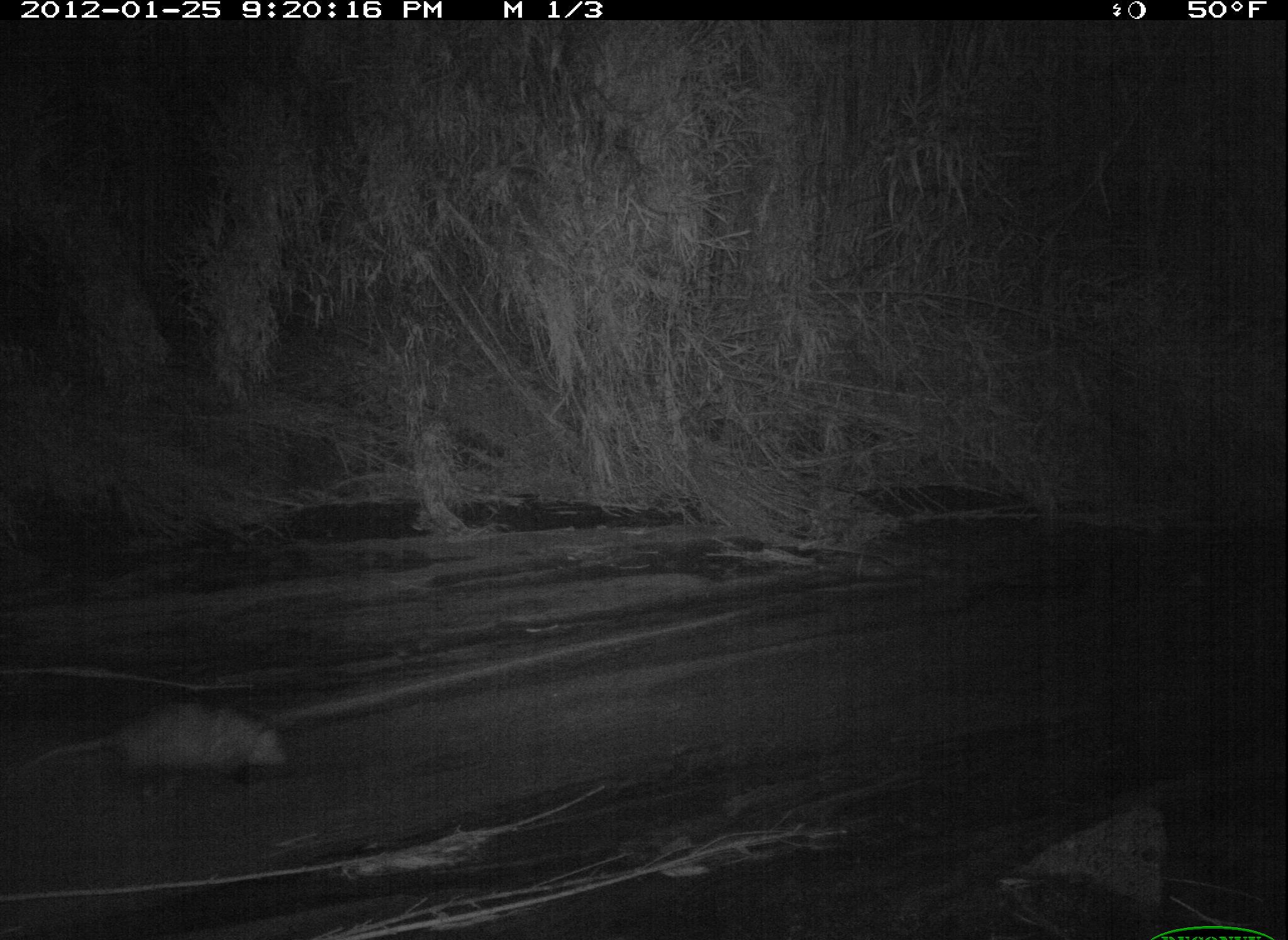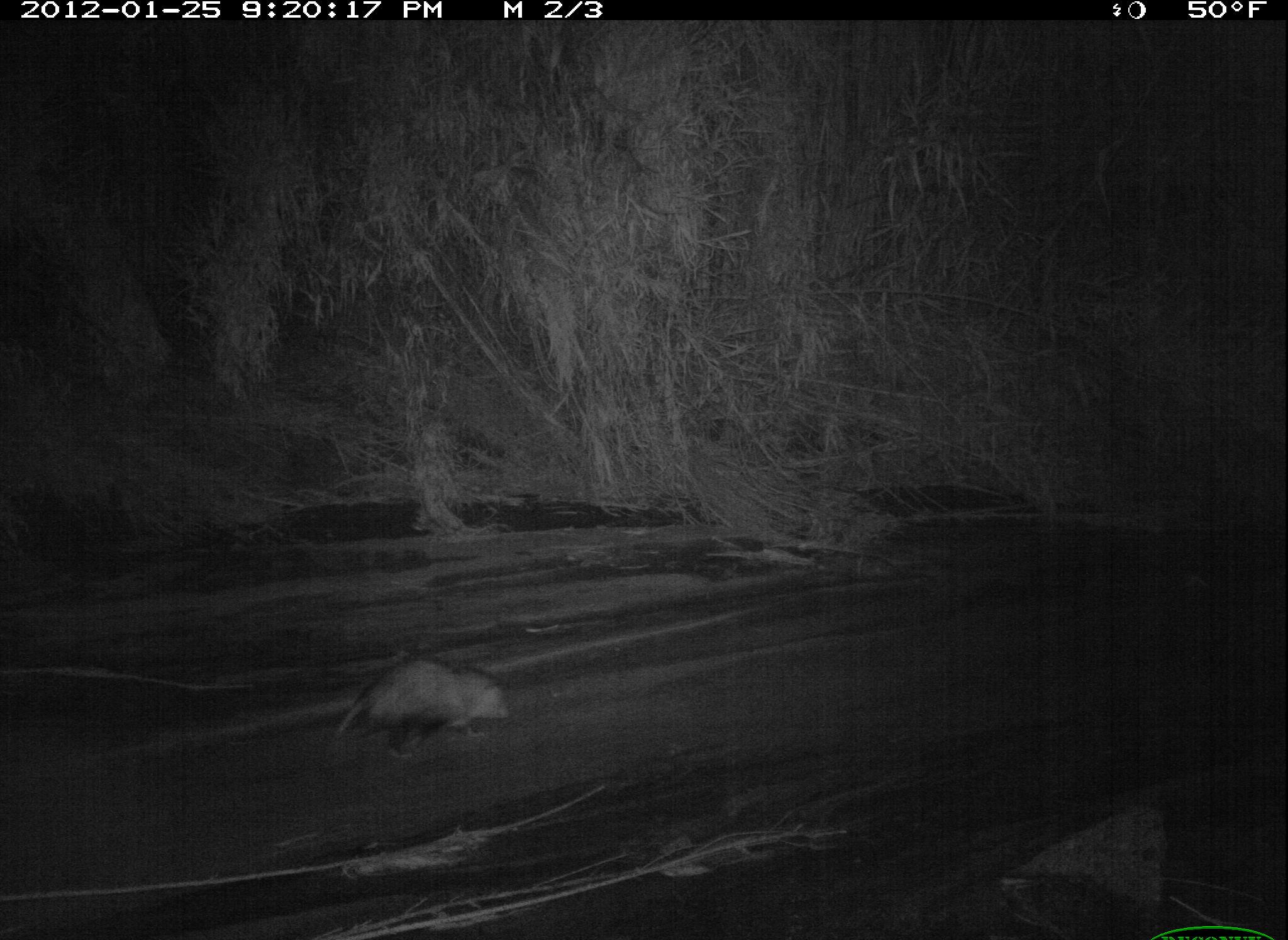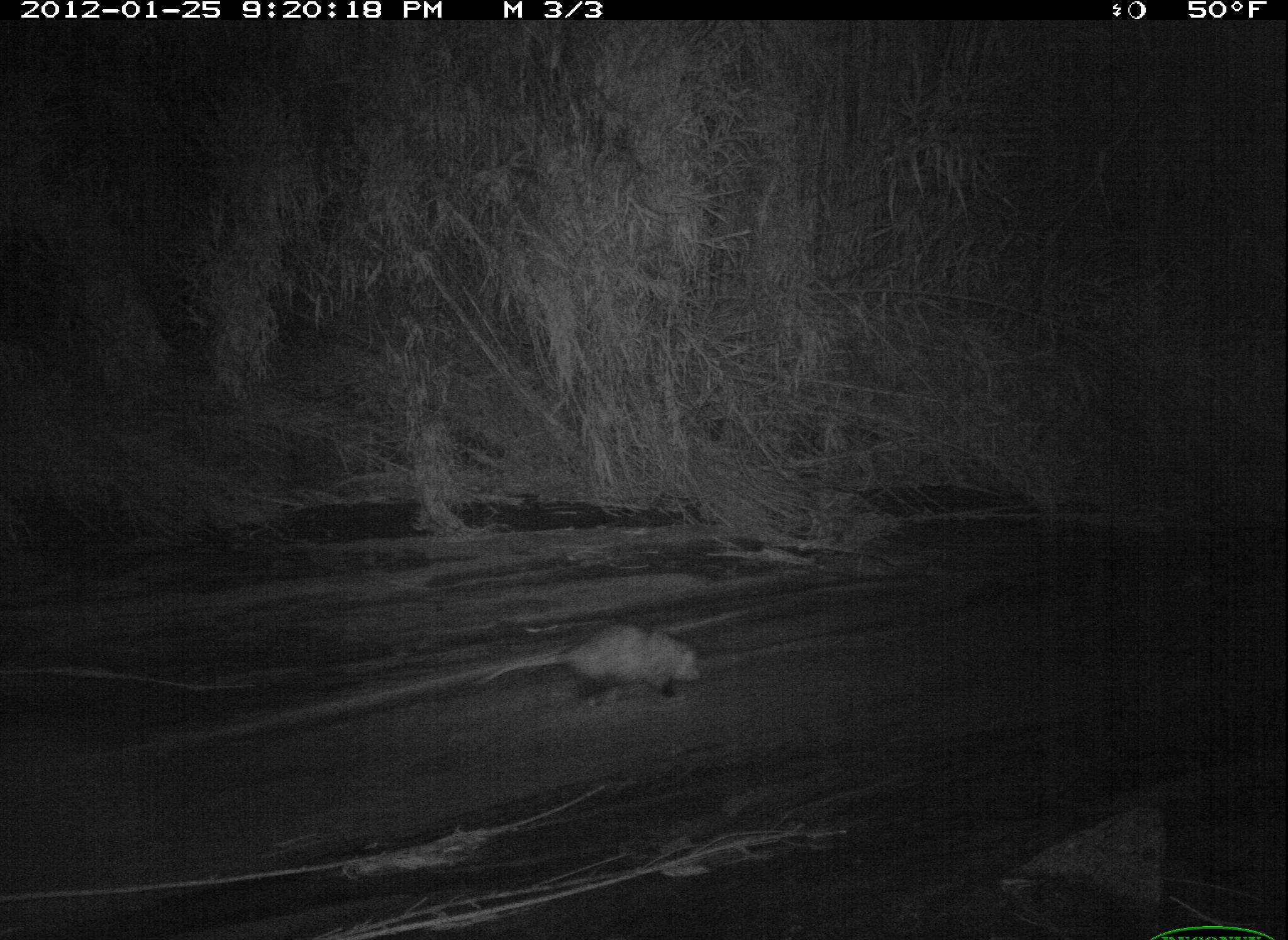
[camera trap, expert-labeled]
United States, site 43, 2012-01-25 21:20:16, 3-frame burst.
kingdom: Animalia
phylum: Chordata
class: Mammalia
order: Didelphimorphia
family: Didelphidae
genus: Didelphis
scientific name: Didelphis virginiana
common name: virginia opossum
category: opossum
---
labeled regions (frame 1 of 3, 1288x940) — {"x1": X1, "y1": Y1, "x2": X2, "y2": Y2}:
opossum: {"x1": 16, "y1": 686, "x2": 304, "y2": 815}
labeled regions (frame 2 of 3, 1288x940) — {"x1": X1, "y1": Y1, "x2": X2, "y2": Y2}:
opossum: {"x1": 327, "y1": 651, "x2": 518, "y2": 765}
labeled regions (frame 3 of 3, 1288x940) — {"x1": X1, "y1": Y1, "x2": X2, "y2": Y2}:
opossum: {"x1": 475, "y1": 617, "x2": 713, "y2": 718}